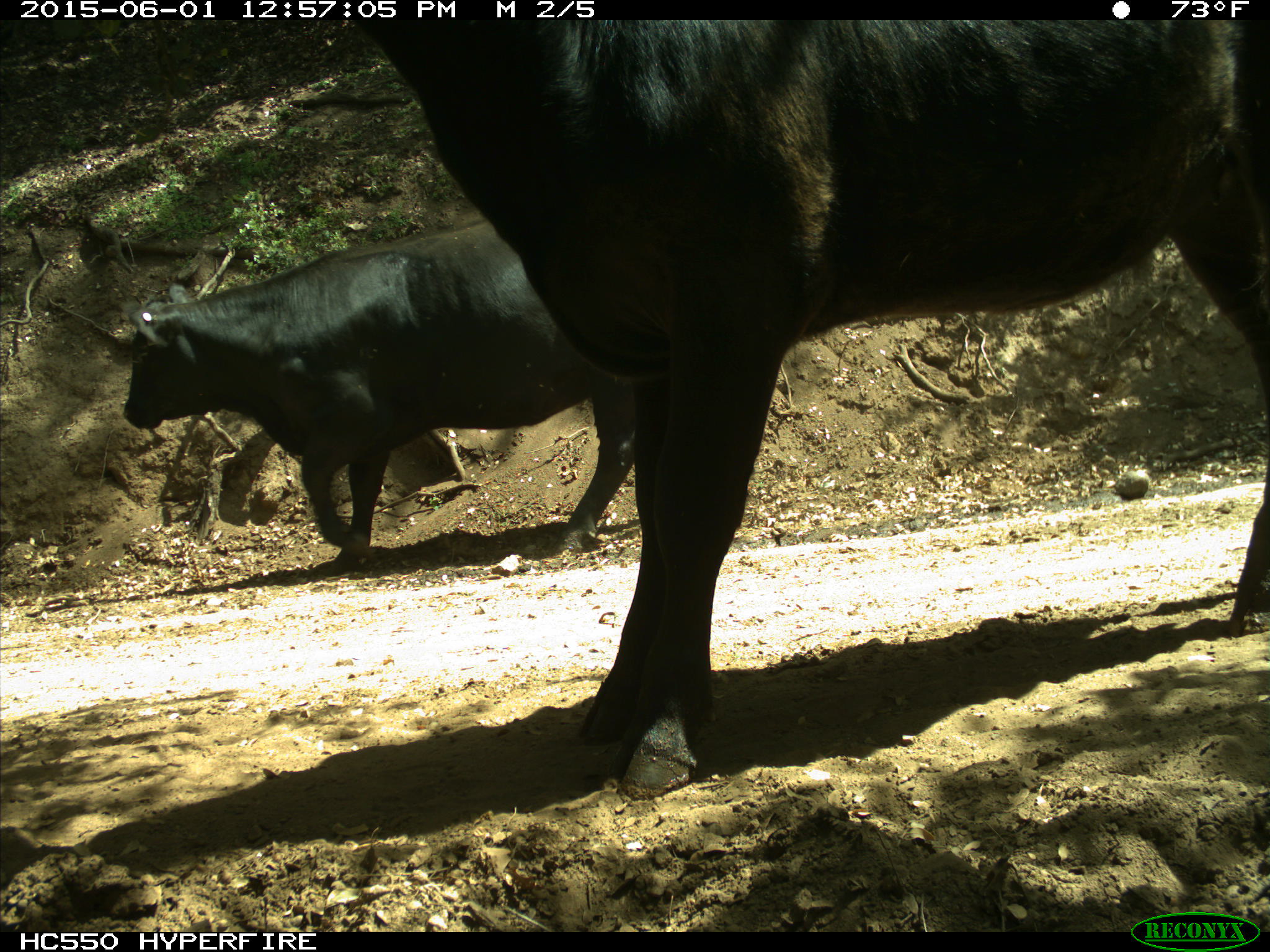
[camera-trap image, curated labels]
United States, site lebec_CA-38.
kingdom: Animalia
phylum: Chordata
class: Mammalia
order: Artiodactyla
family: Bovidae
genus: Bos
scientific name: Bos taurus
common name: domestic cow